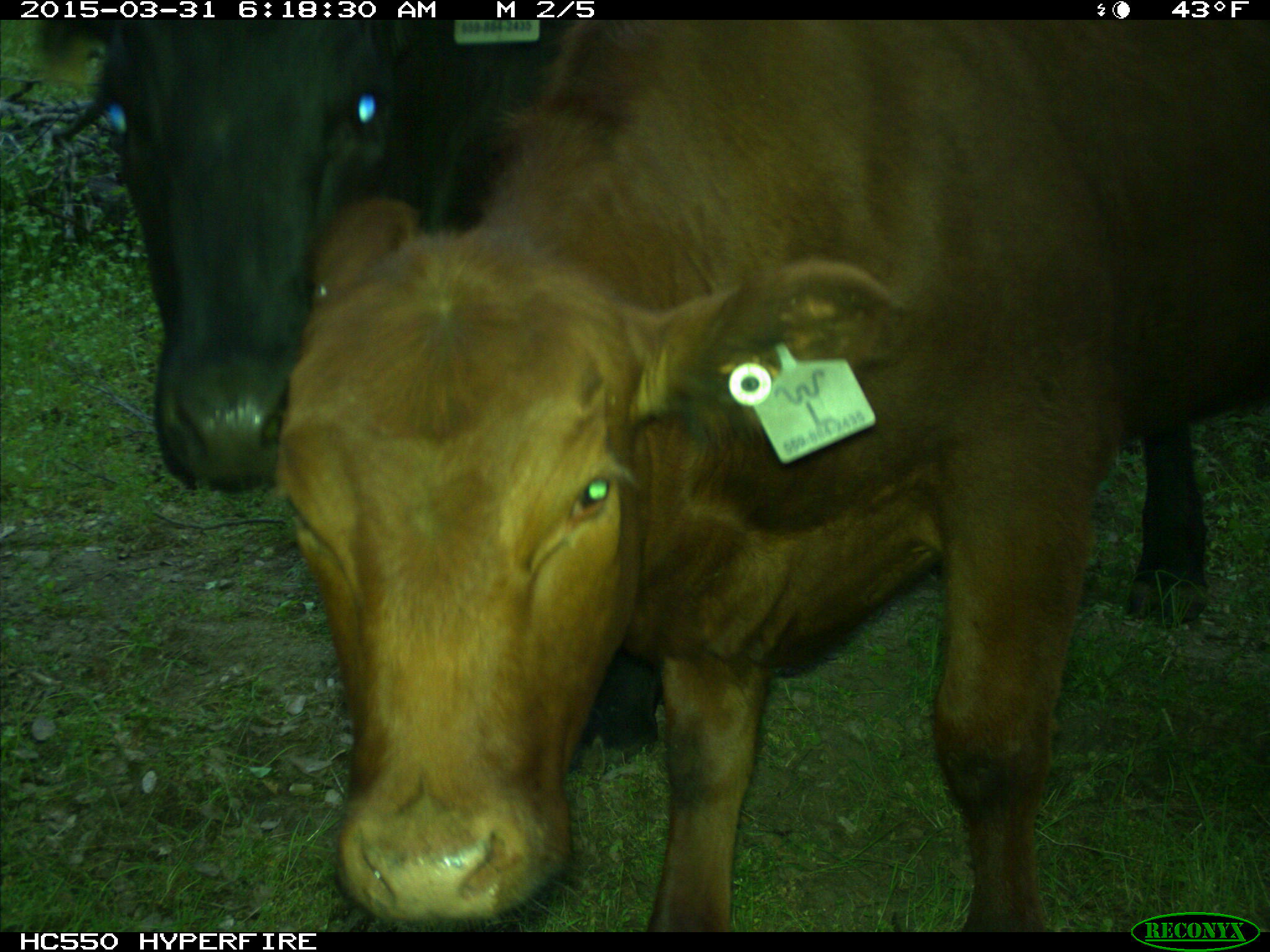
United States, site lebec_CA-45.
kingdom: Animalia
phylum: Chordata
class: Mammalia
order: Artiodactyla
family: Bovidae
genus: Bos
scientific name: Bos taurus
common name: domestic cow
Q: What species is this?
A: Bos taurus (domestic cow).